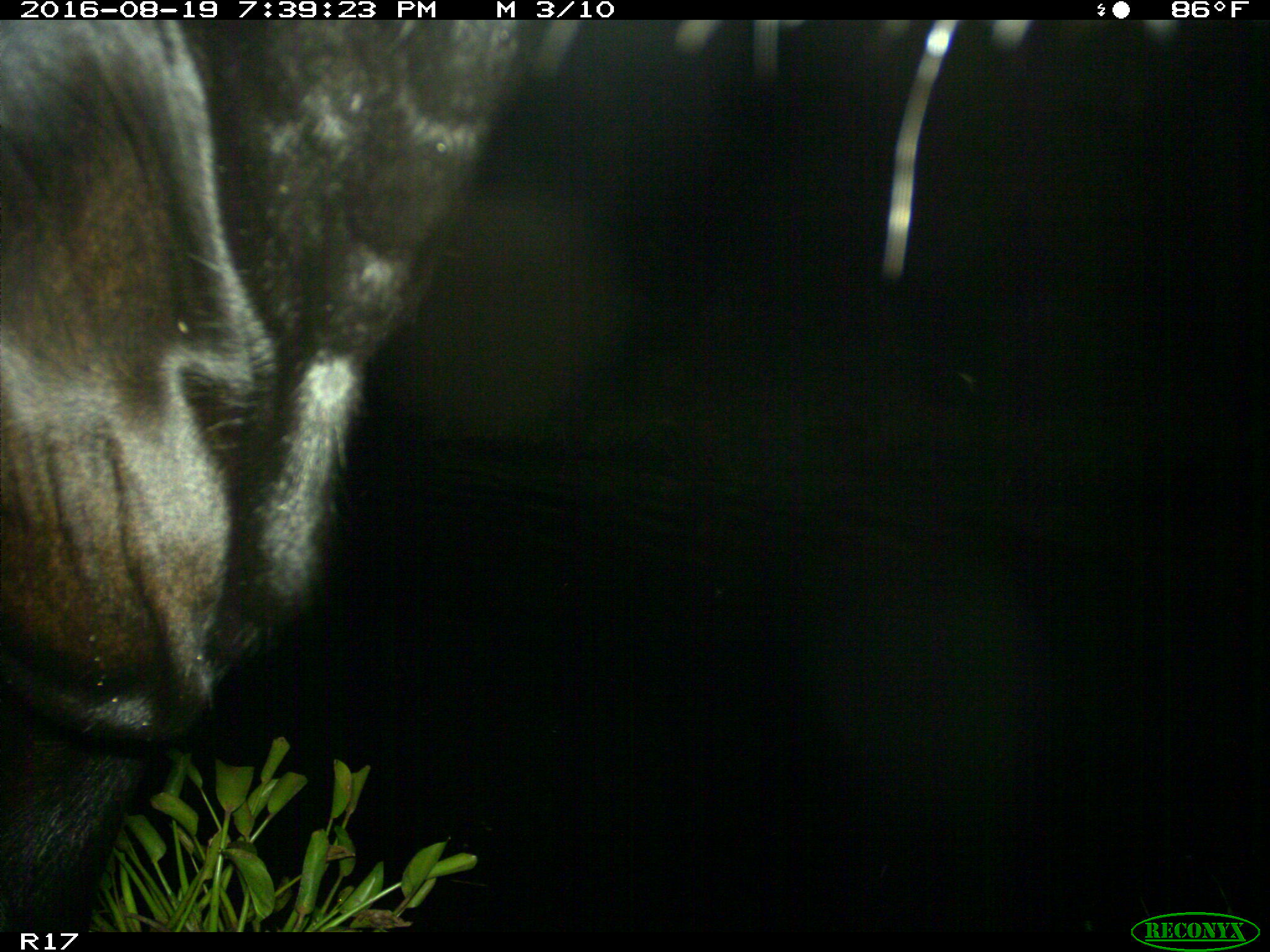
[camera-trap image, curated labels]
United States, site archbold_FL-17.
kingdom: Animalia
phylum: Chordata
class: Mammalia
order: Artiodactyla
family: Bovidae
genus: Bos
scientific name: Bos taurus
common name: domestic cow